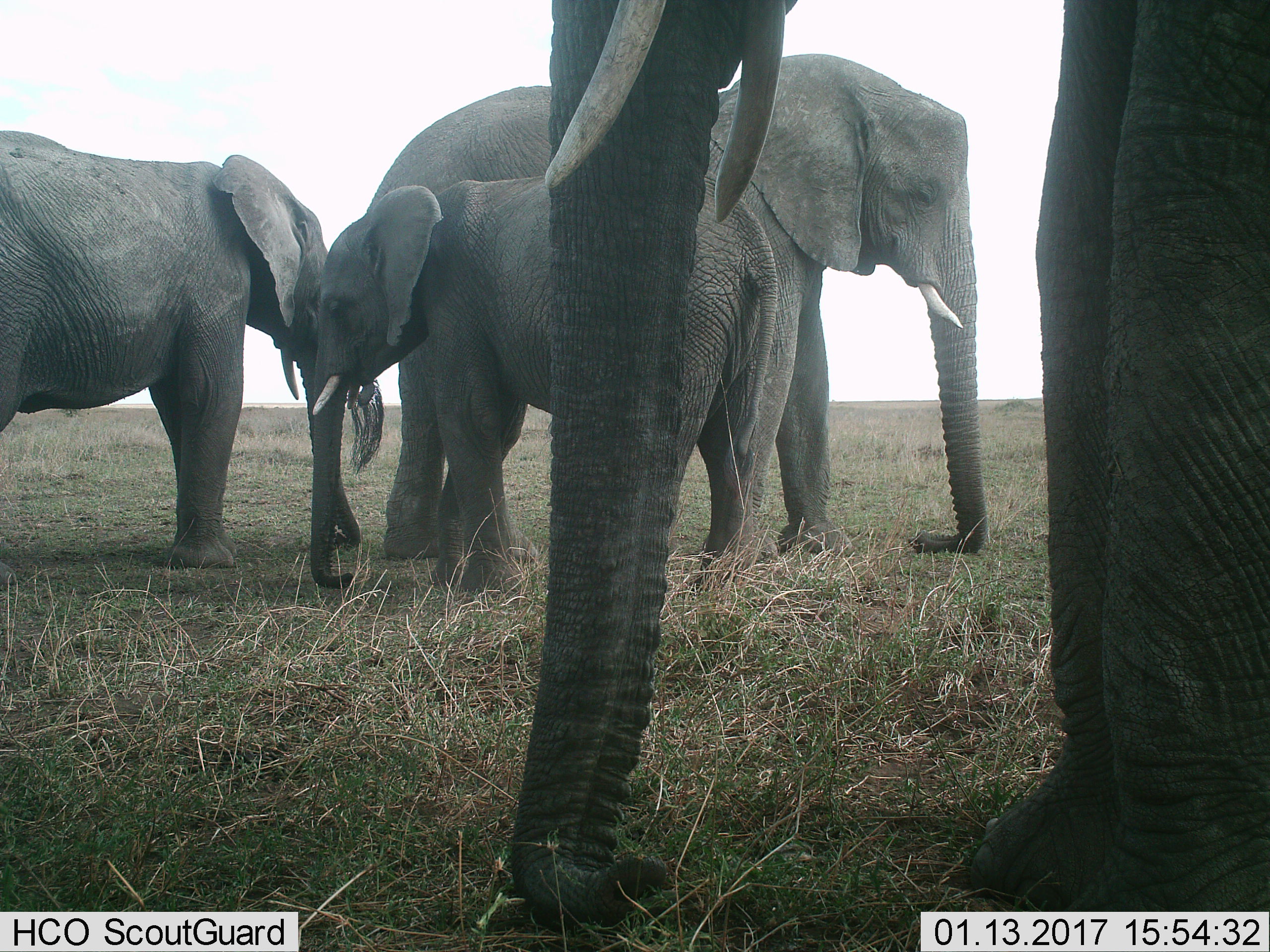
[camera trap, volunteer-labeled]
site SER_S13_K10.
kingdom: Animalia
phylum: Chordata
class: Mammalia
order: Proboscidea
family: Elephantidae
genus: Loxodonta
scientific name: Loxodonta africana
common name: african bush elephant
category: elephant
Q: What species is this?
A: Elephant (african bush elephant) (Loxodonta africana).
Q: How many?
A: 4.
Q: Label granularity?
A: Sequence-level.